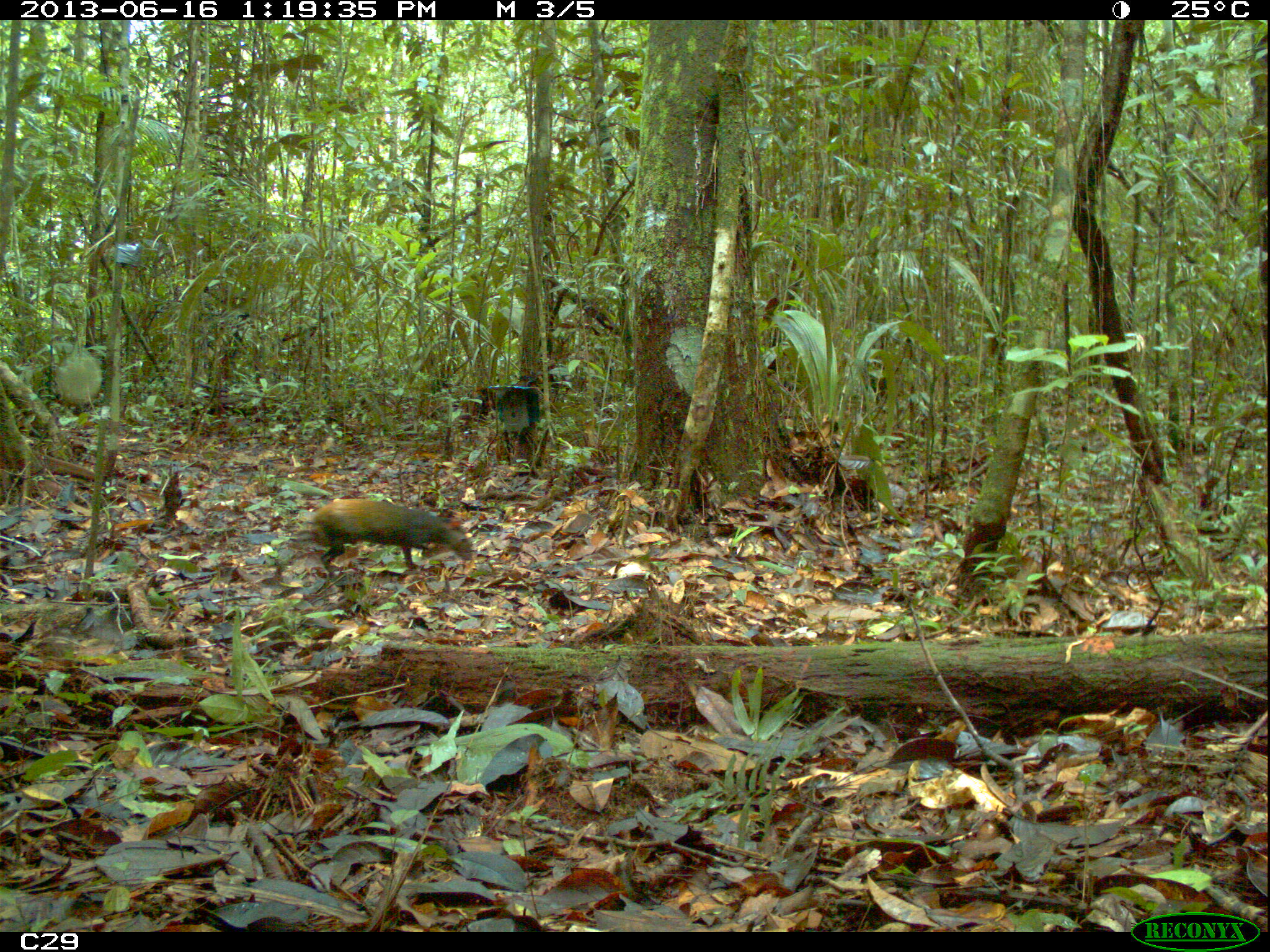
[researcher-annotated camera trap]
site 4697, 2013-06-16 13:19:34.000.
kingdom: Animalia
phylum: Chordata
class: Mammalia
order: Rodentia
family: Dasyproctidae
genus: Dasyprocta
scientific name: Dasyprocta leporina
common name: red-rumped agouti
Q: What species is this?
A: Dasyprocta leporina (red-rumped agouti).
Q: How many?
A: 1.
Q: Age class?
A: Adult.